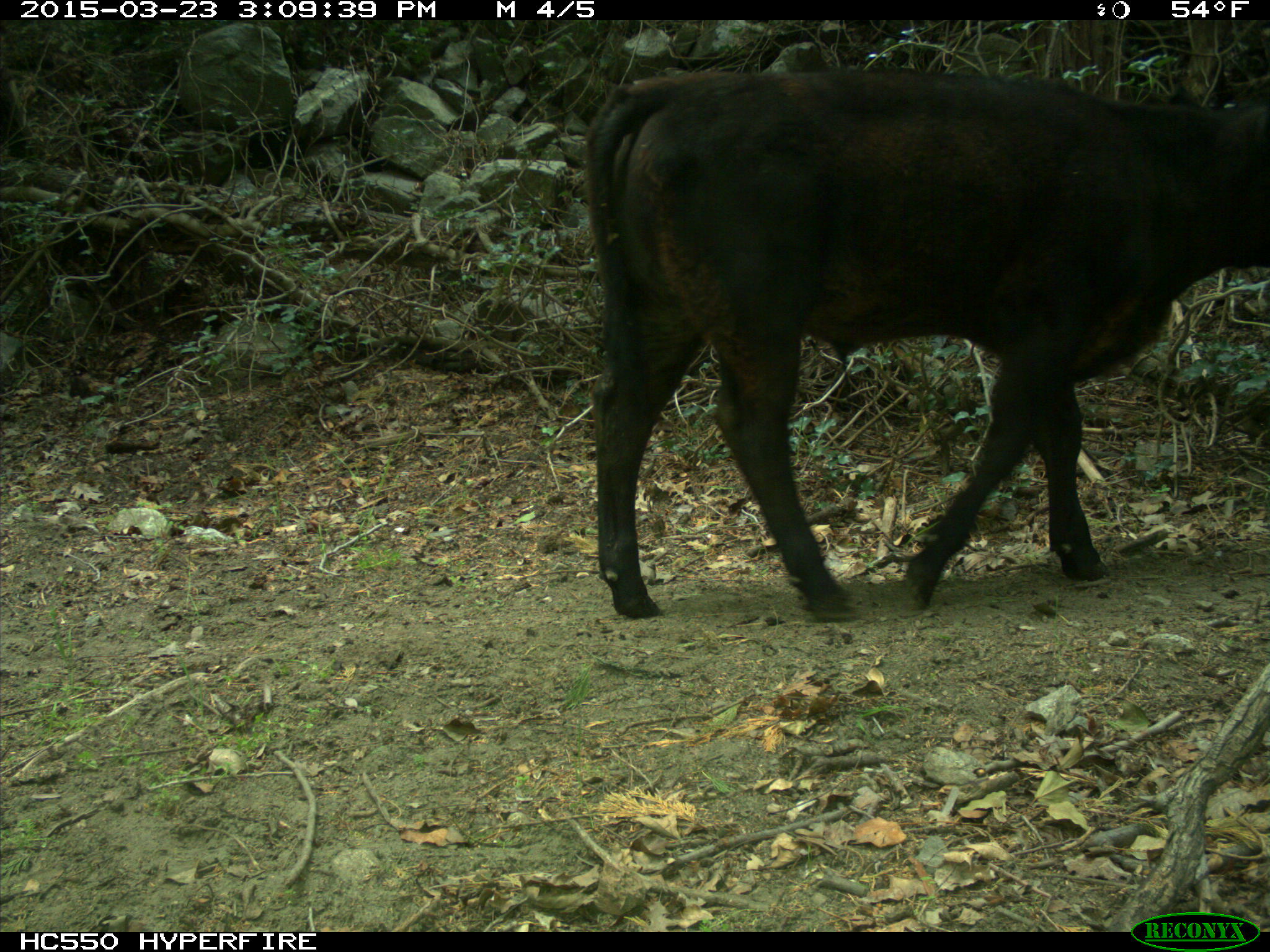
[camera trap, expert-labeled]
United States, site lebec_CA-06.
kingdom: Animalia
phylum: Chordata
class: Mammalia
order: Artiodactyla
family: Bovidae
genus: Bos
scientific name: Bos taurus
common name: domestic cow